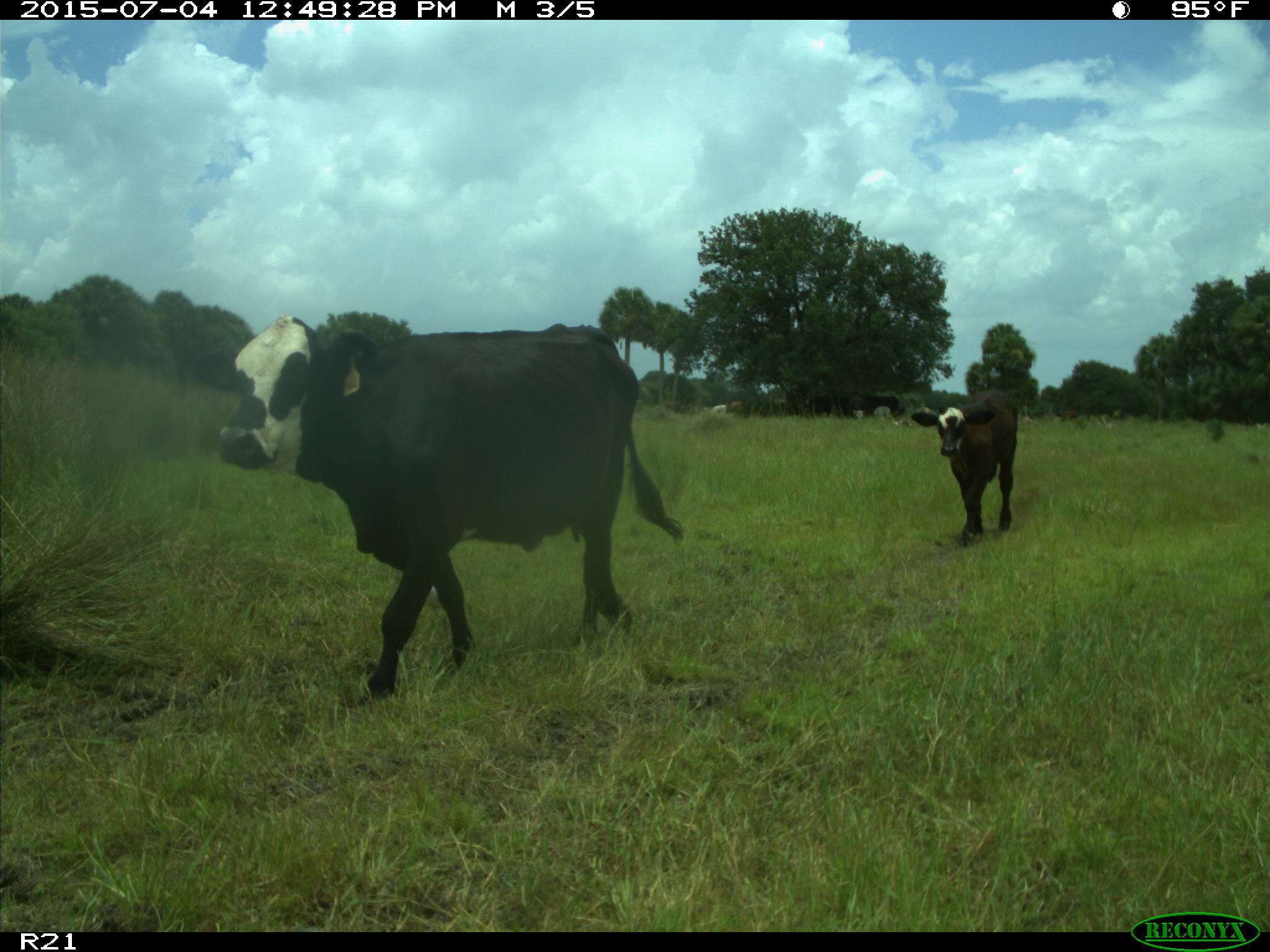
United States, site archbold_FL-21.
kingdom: Animalia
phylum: Chordata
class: Mammalia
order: Artiodactyla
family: Bovidae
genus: Bos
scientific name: Bos taurus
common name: domestic cow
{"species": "Bos taurus (domestic cow)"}